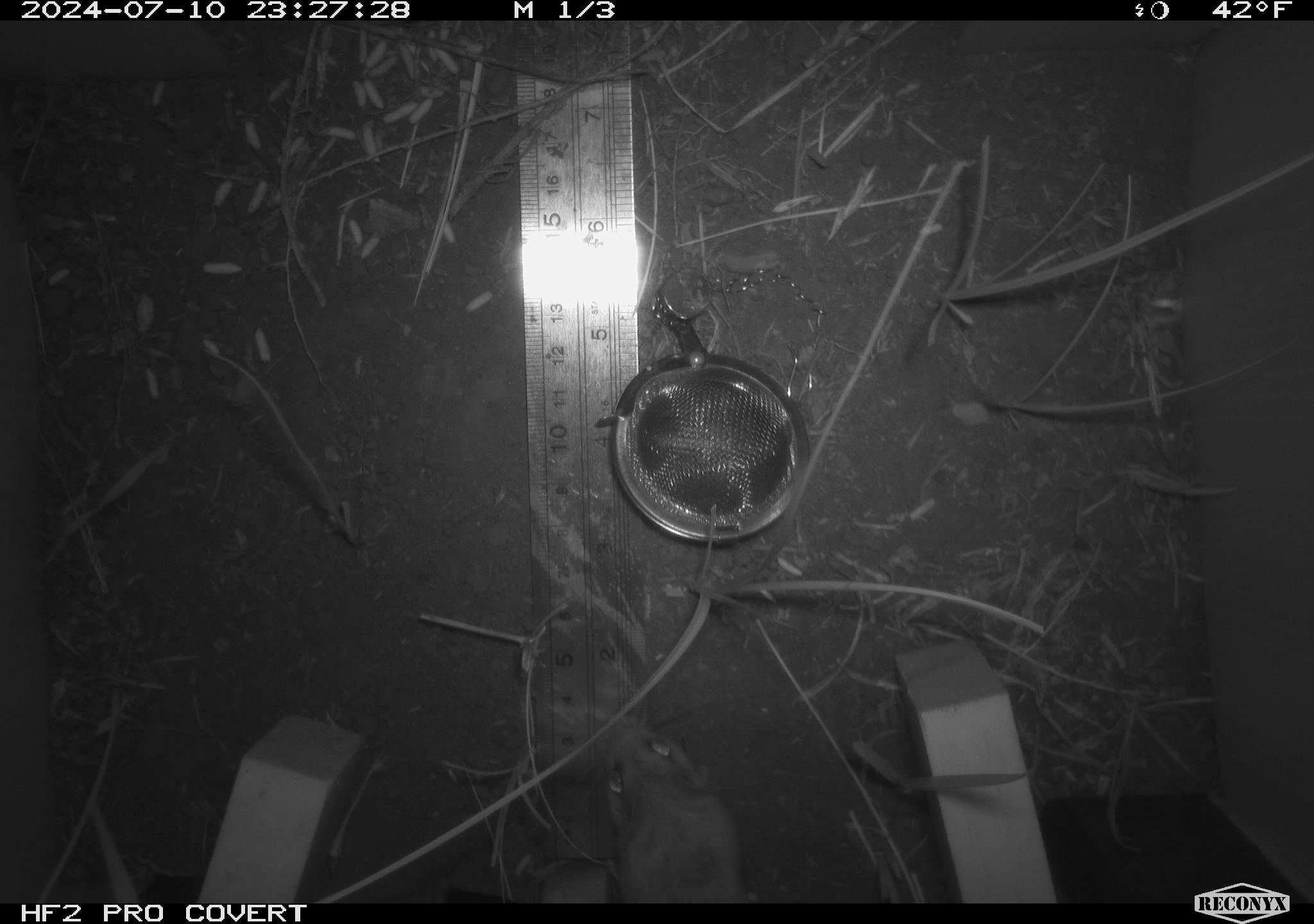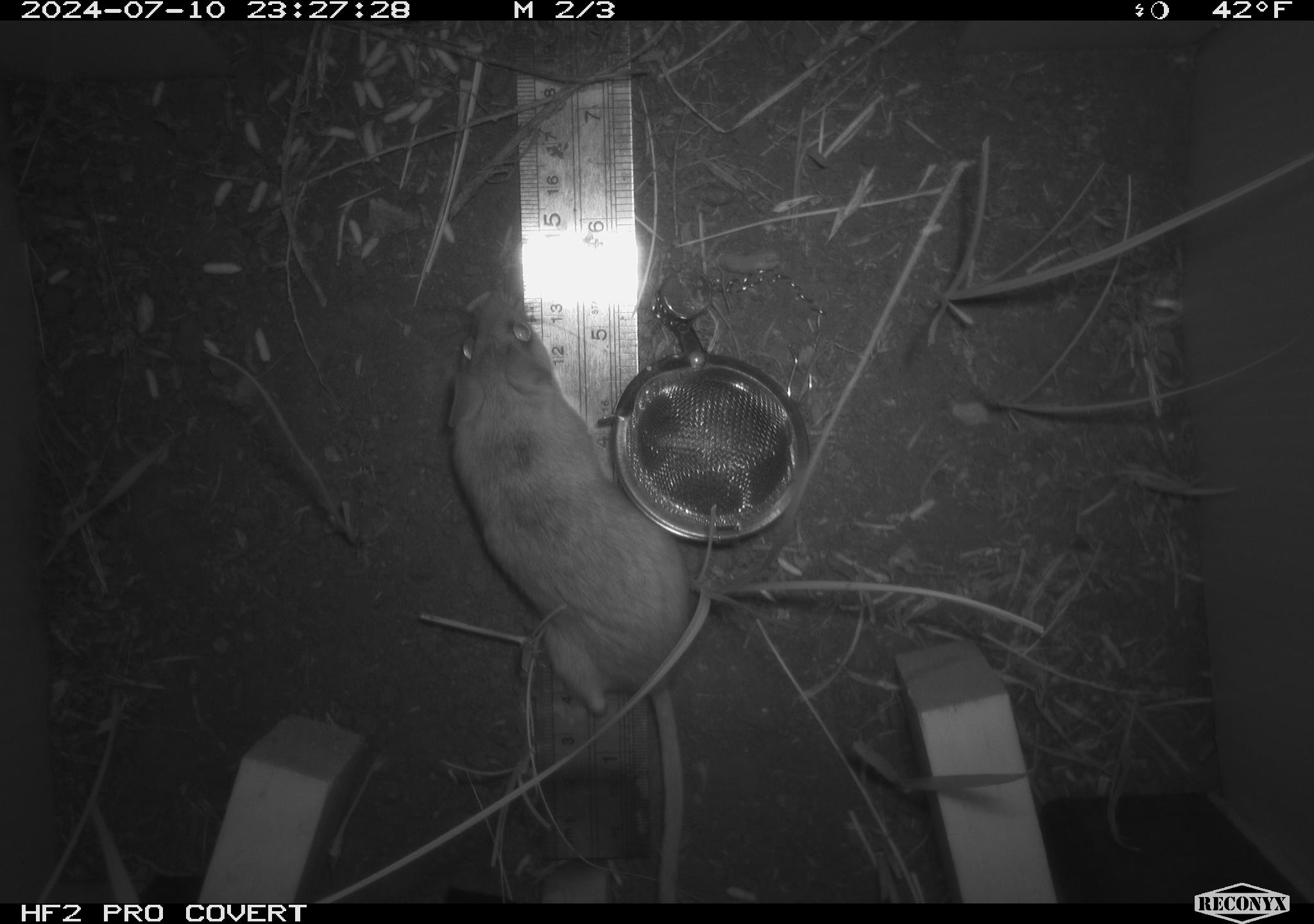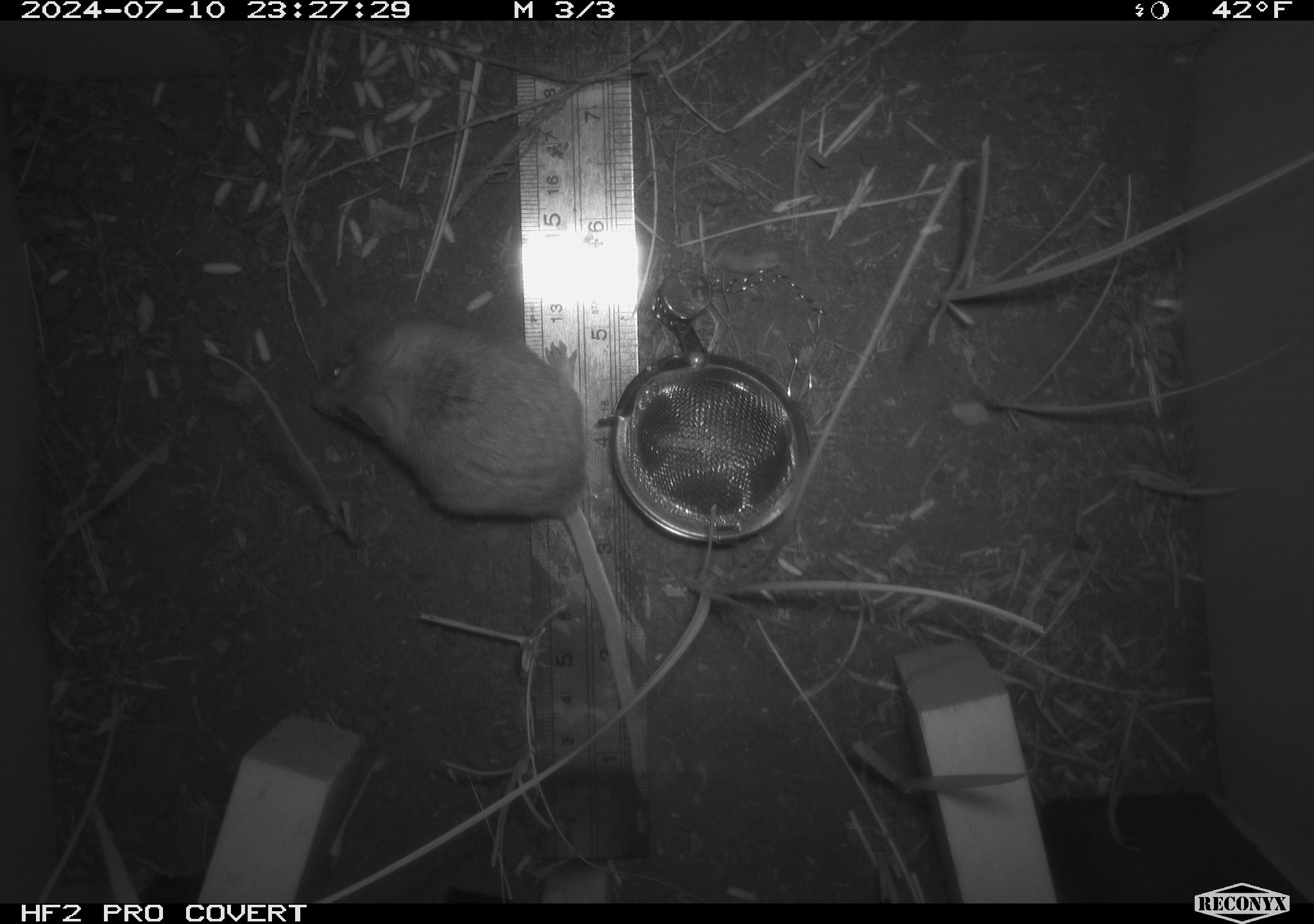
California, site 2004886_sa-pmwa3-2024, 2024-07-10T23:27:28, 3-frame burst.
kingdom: Animalia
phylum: Chordata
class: Mammalia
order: Rodentia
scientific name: Rodentia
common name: mouse species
Mouse species (Rodentia).